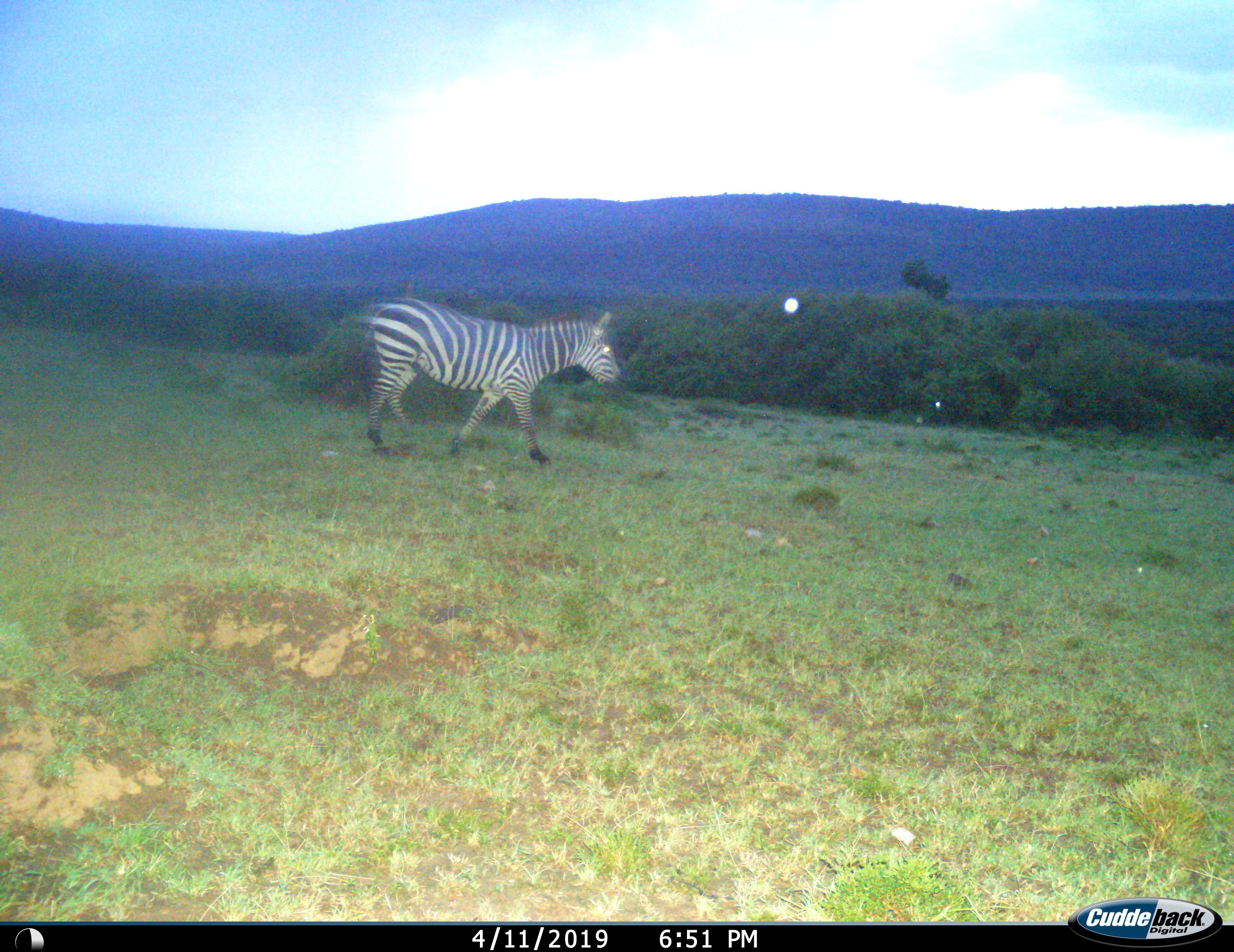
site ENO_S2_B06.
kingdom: Animalia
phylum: Chordata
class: Mammalia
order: Perissodactyla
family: Equidae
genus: Equus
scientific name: Equus quagga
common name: plains zebra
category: zebraplains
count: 1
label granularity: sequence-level